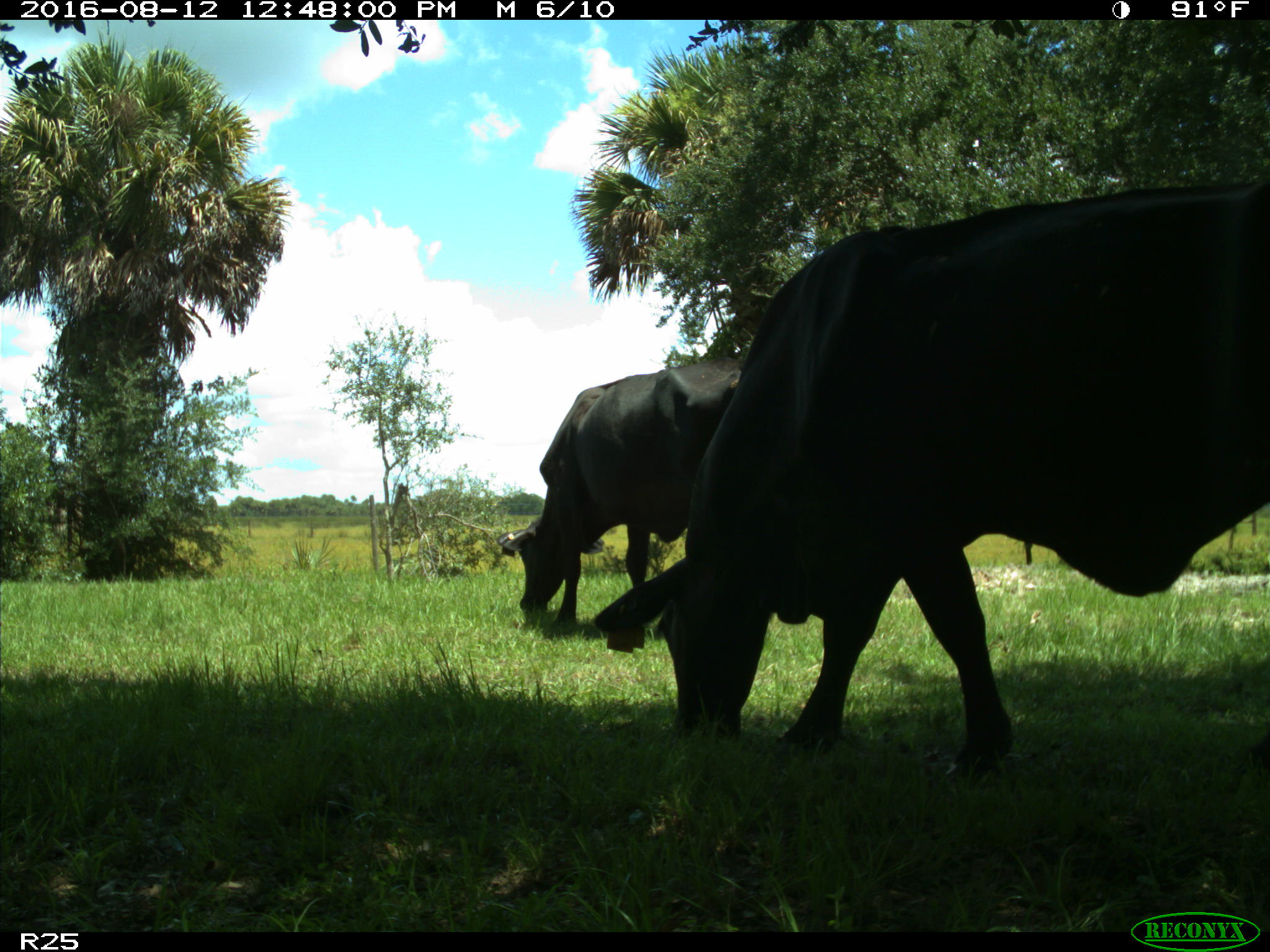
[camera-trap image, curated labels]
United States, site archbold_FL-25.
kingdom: Animalia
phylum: Chordata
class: Mammalia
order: Artiodactyla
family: Bovidae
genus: Bos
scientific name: Bos taurus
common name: domestic cow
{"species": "Bos taurus (domestic cow)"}